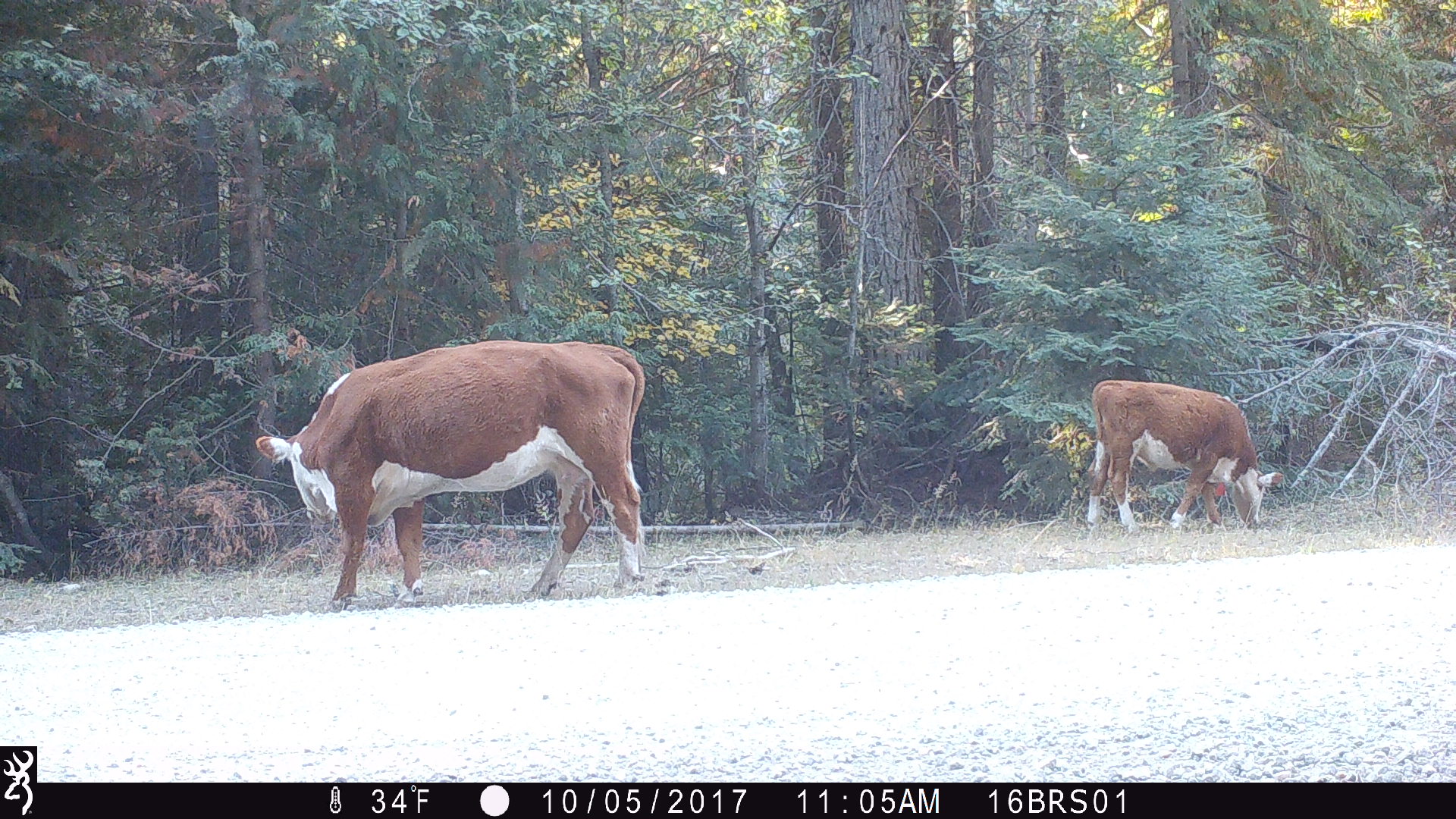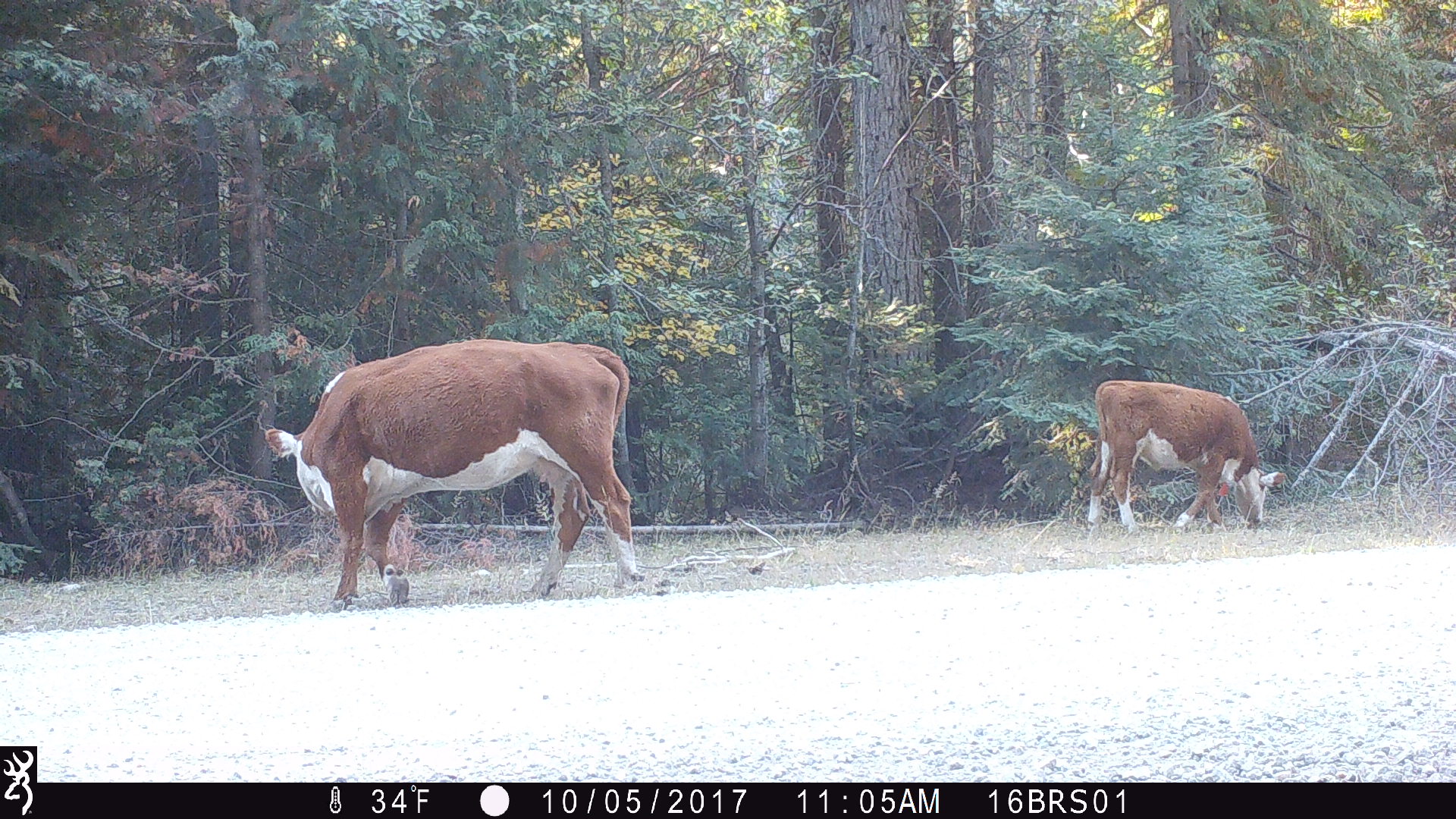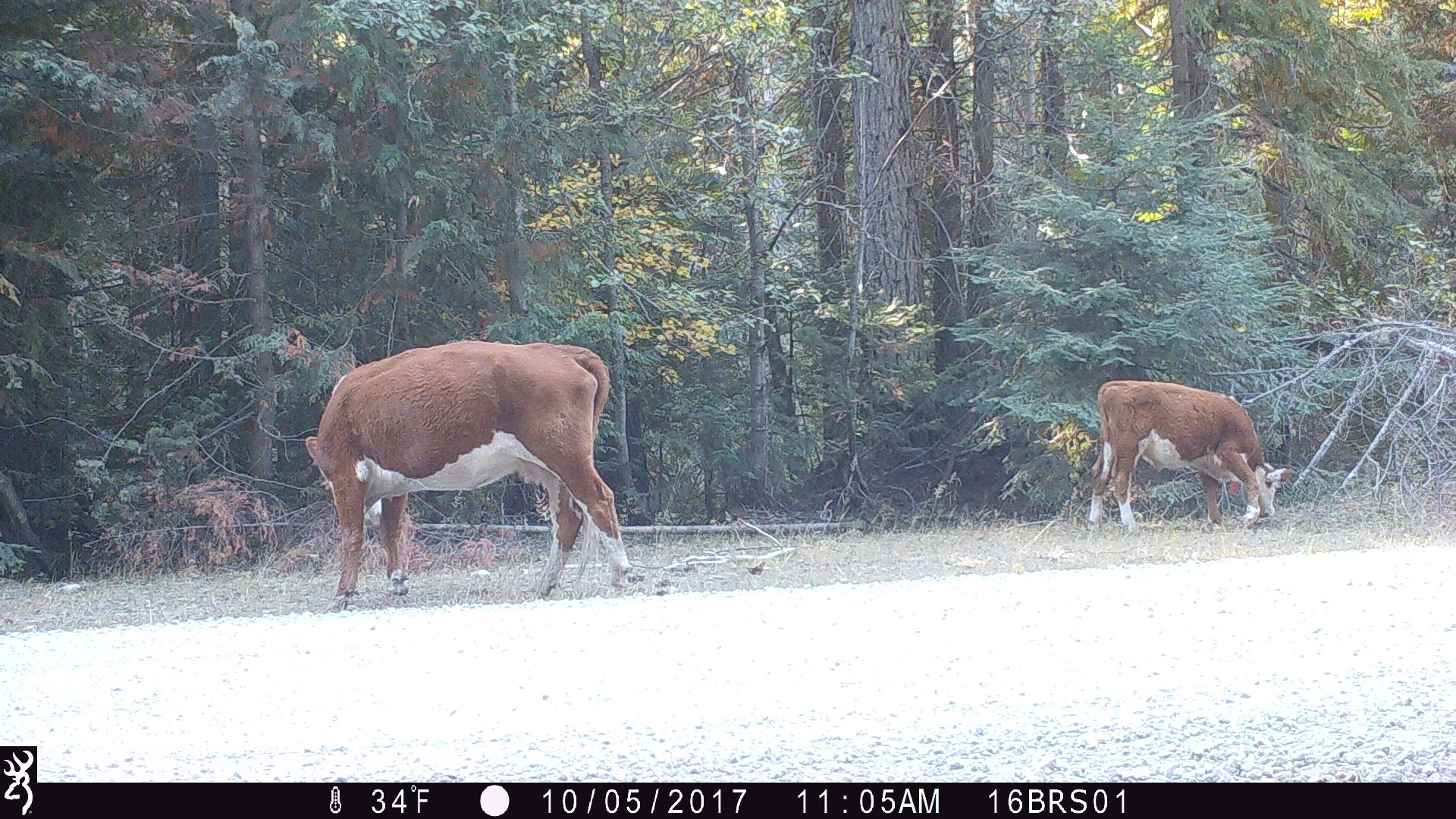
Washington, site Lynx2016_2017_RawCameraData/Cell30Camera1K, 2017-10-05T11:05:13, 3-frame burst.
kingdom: Animalia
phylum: Chordata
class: Mammalia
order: Artiodactyla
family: Bovidae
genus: Bos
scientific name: Bos taurus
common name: domestic cattle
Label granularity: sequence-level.